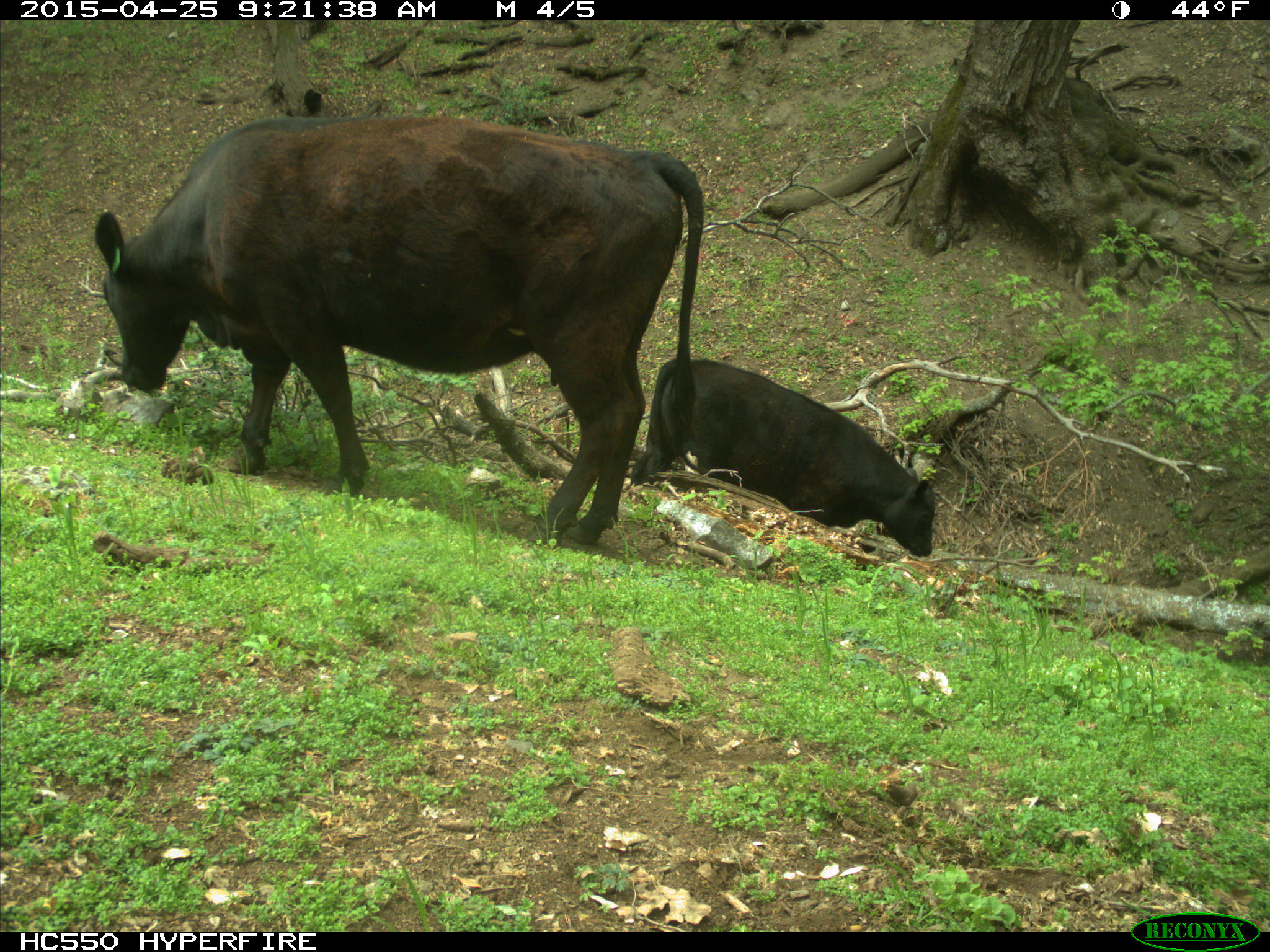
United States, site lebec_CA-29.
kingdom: Animalia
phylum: Chordata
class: Mammalia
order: Artiodactyla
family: Bovidae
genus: Bos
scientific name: Bos taurus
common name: domestic cow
Bos taurus (domestic cow).